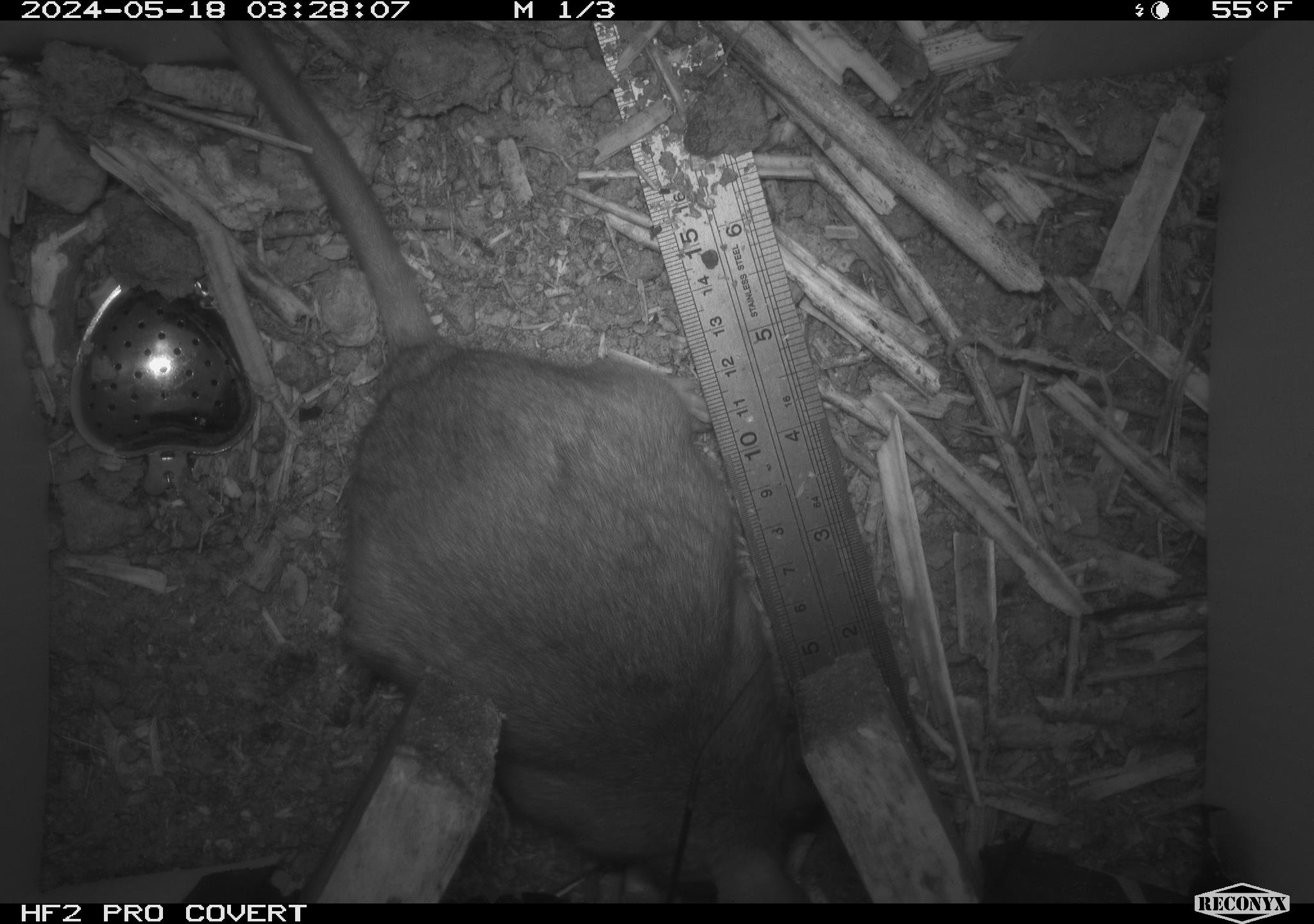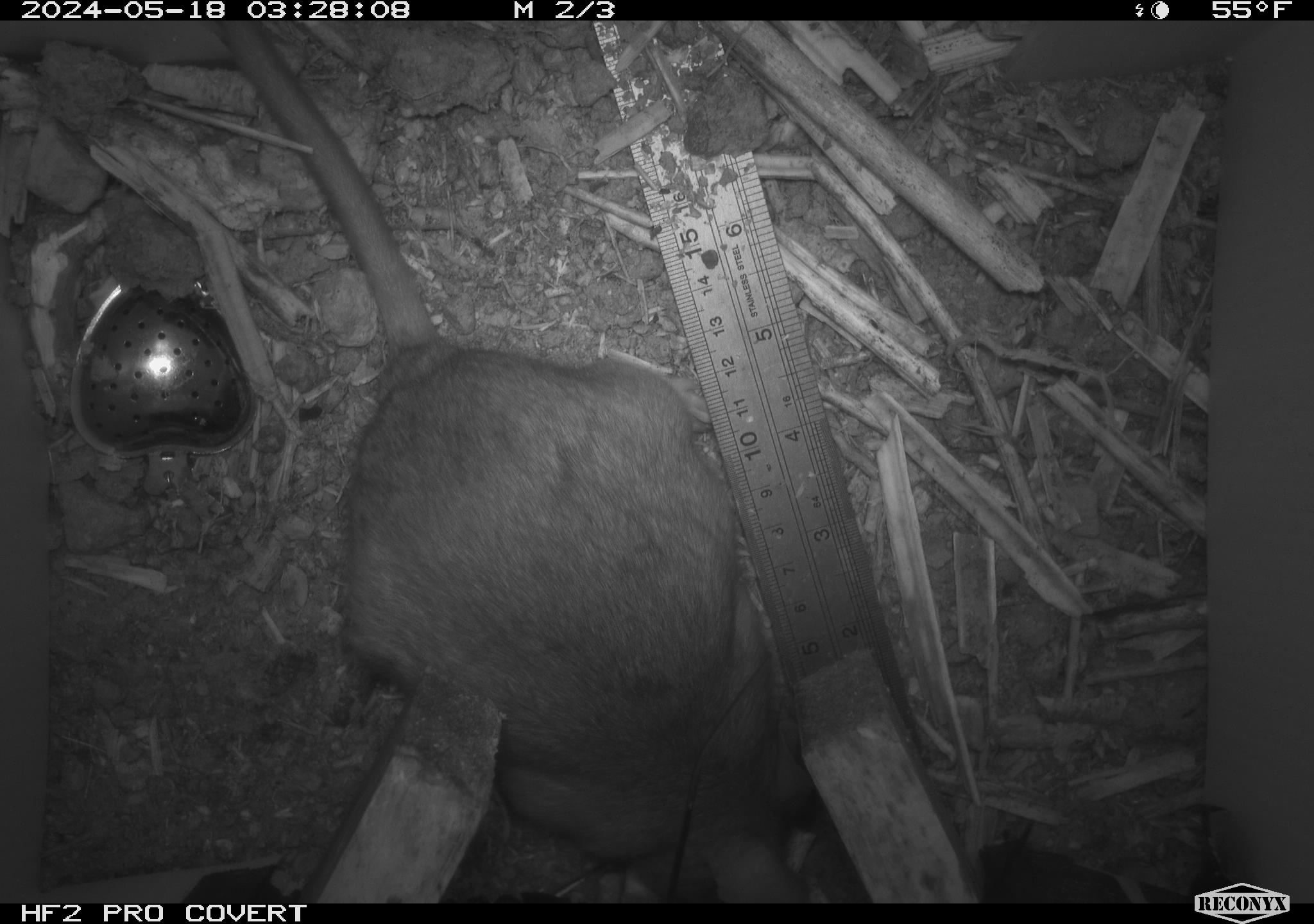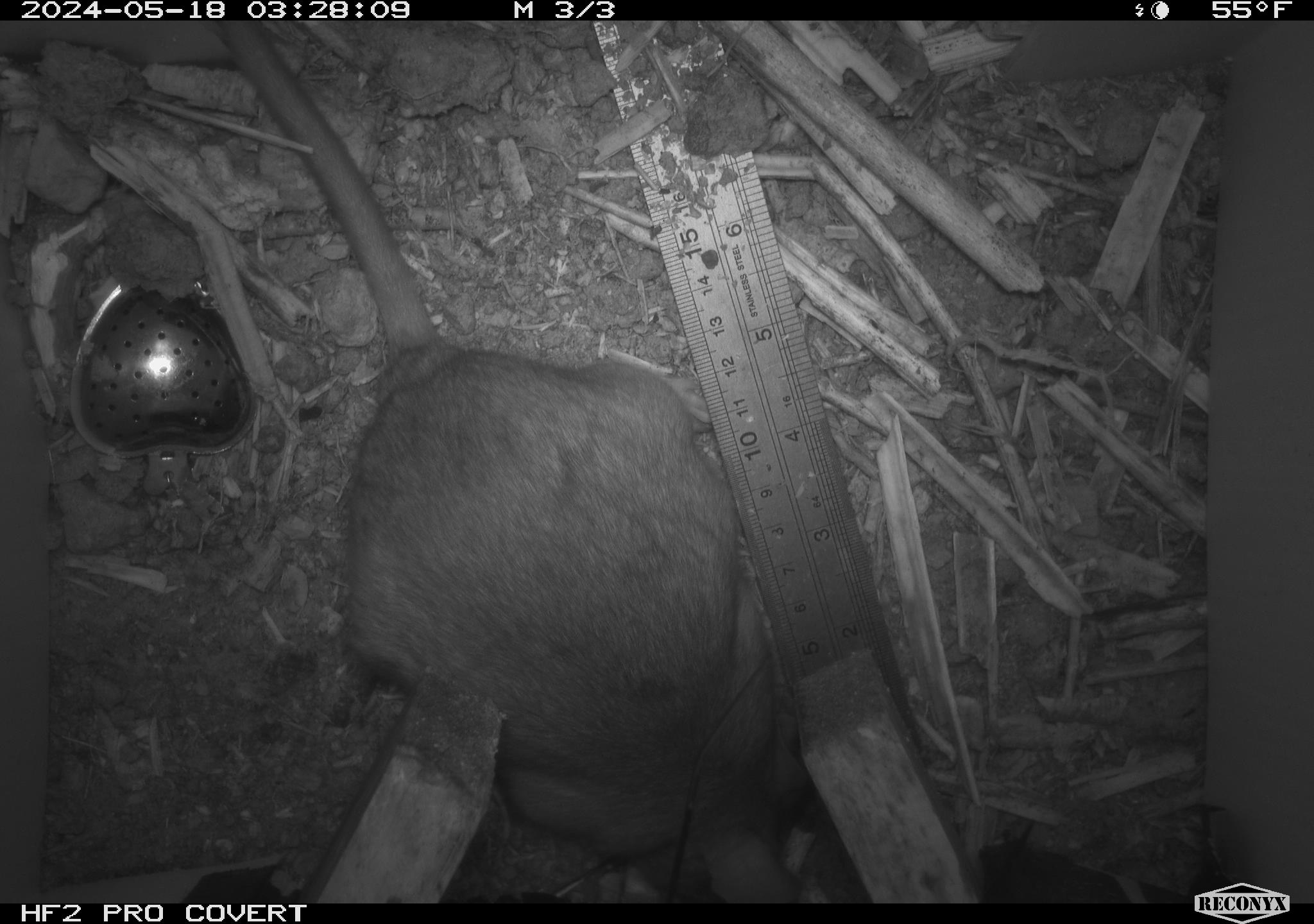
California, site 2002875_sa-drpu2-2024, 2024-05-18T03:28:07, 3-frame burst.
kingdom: Animalia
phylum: Chordata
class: Mammalia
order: Rodentia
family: Cricetidae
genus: Neotoma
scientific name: Neotoma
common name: pack rat or woodrat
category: neotoma species